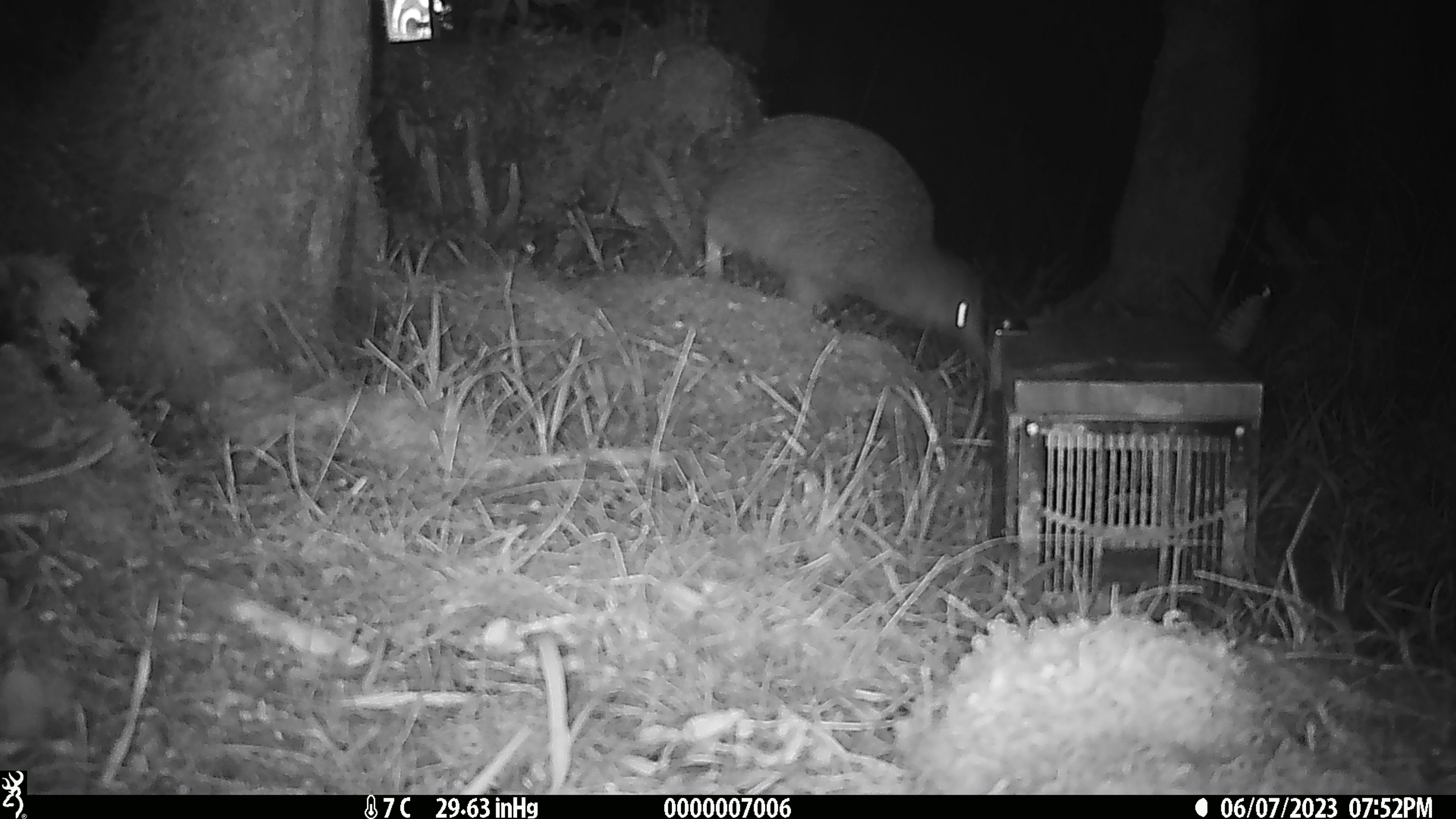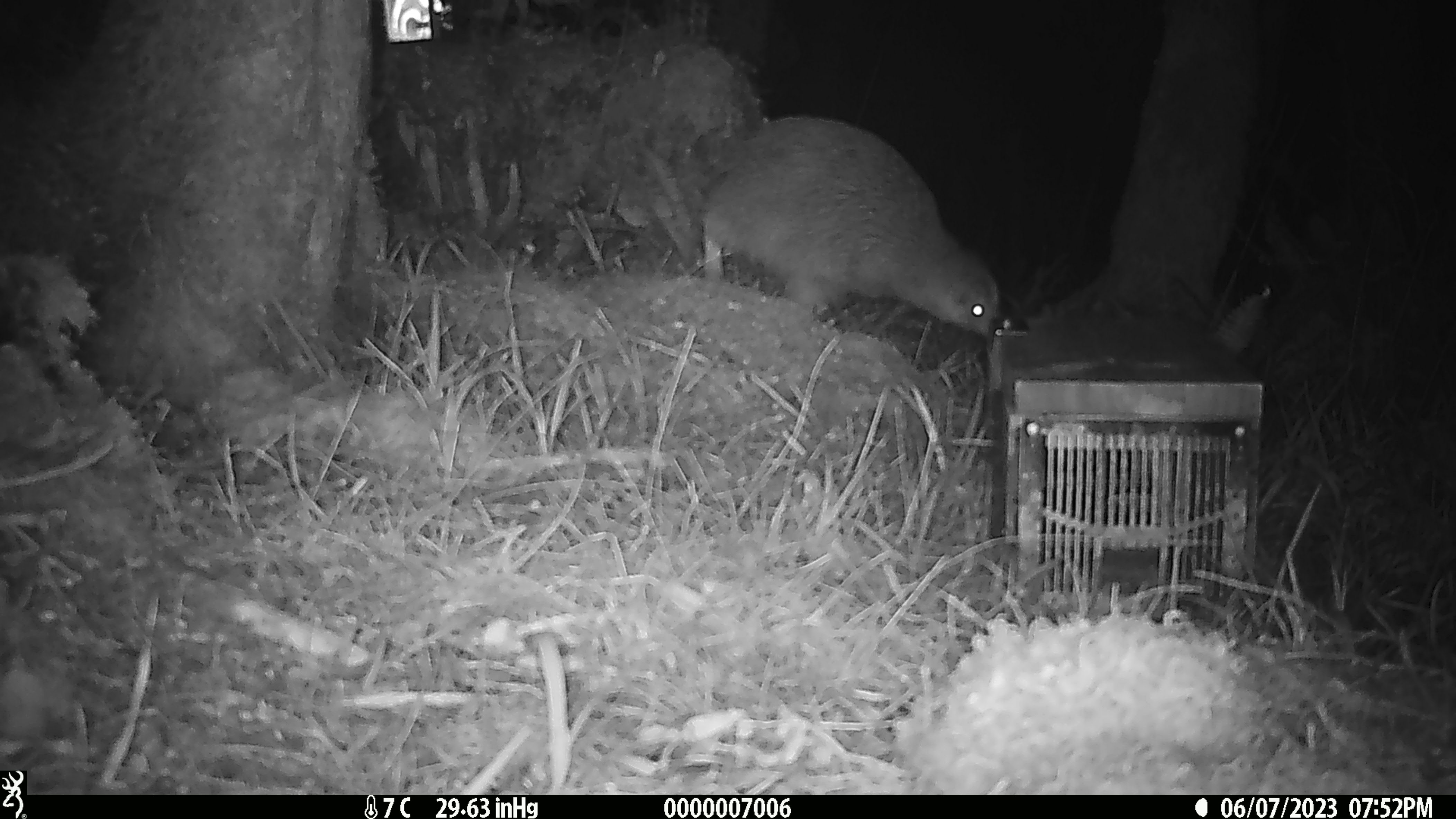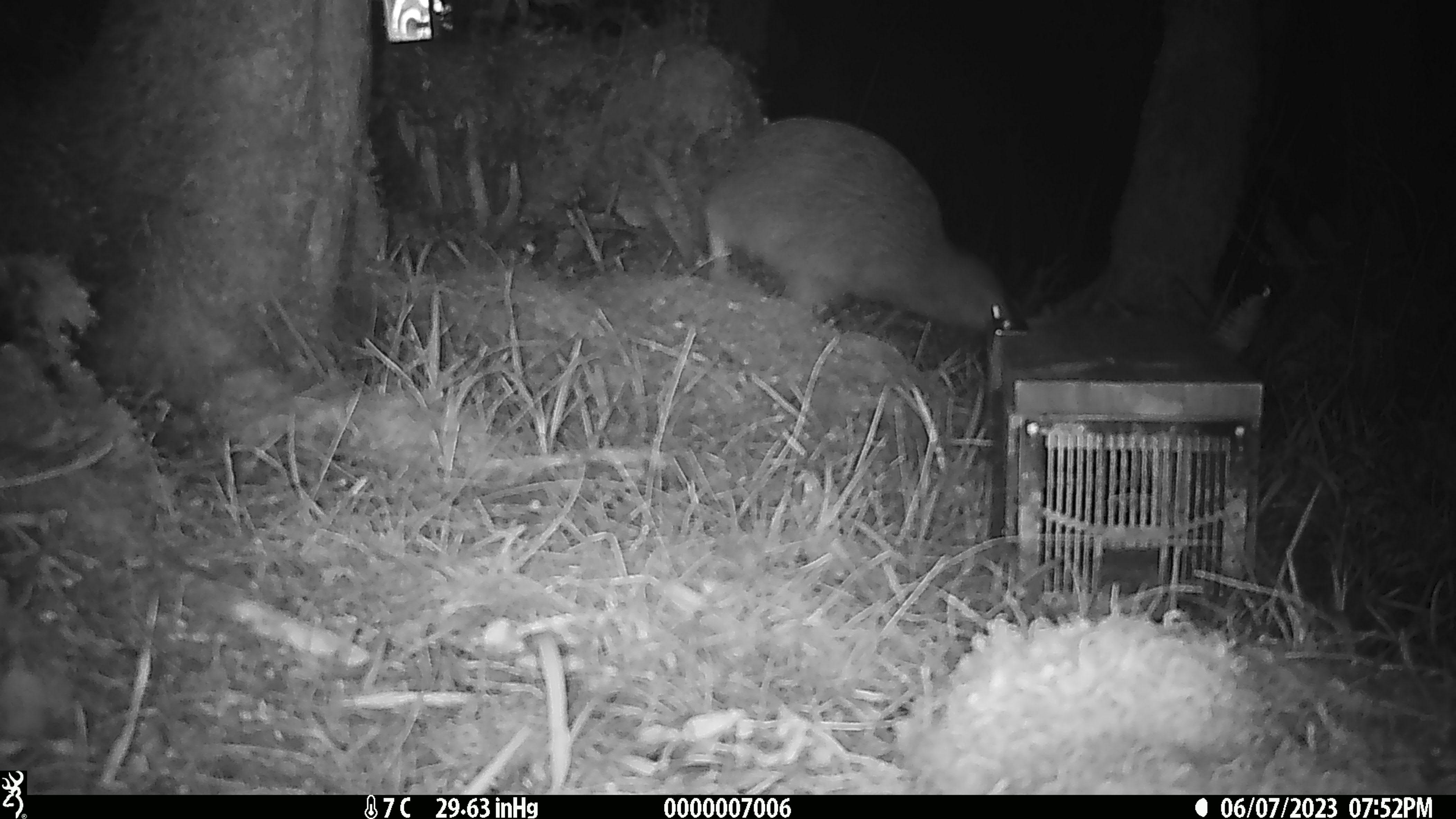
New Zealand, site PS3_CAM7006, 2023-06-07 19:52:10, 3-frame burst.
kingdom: Animalia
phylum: Chordata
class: Aves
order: Apterygiformes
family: Apterygidae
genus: Apteryx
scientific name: Apteryx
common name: kiwi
Kiwi (Apteryx).